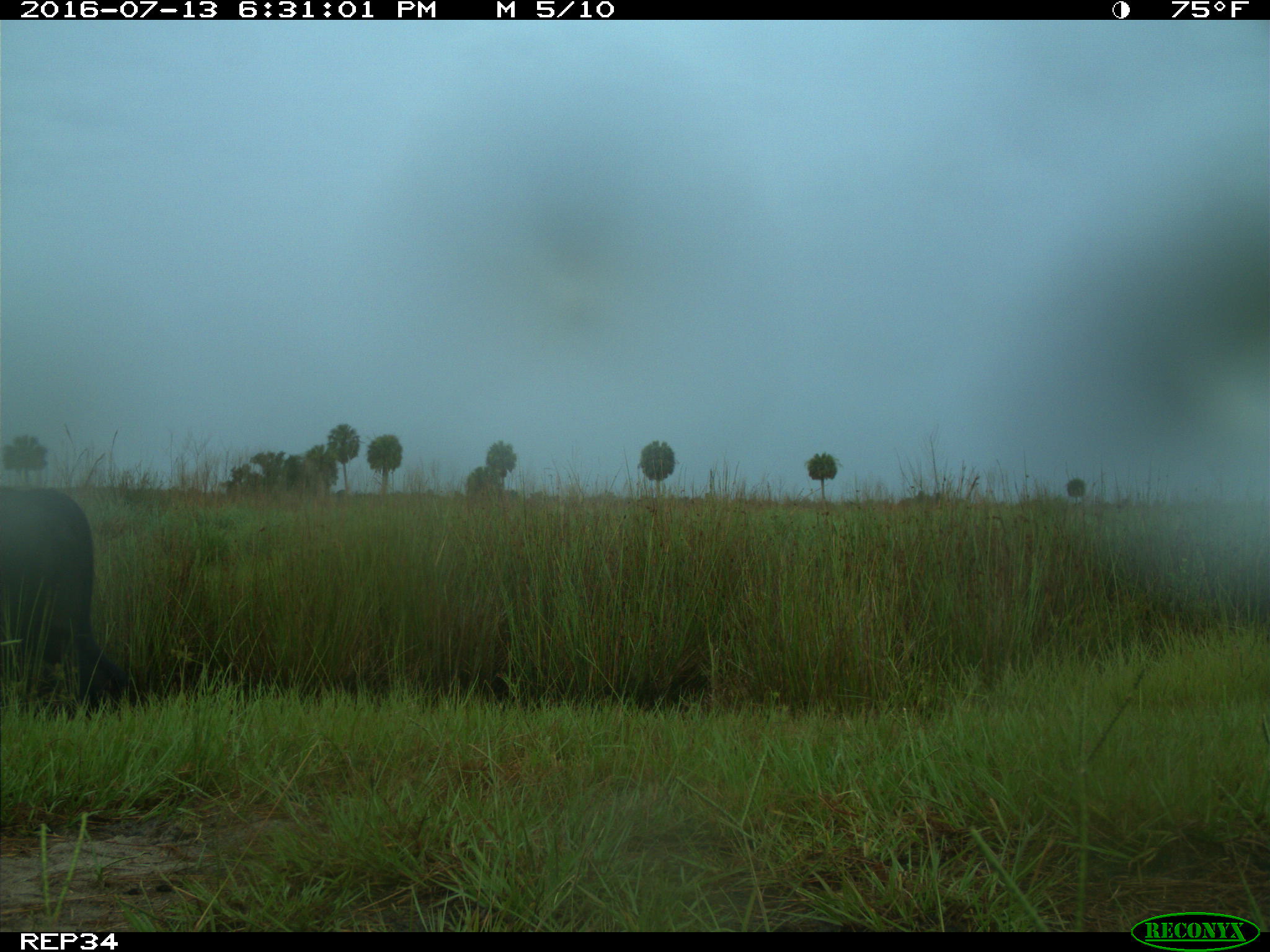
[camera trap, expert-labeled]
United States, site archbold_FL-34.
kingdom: Animalia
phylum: Chordata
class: Mammalia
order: Artiodactyla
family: Bovidae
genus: Bos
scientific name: Bos taurus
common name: domestic cow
Bos taurus (domestic cow).